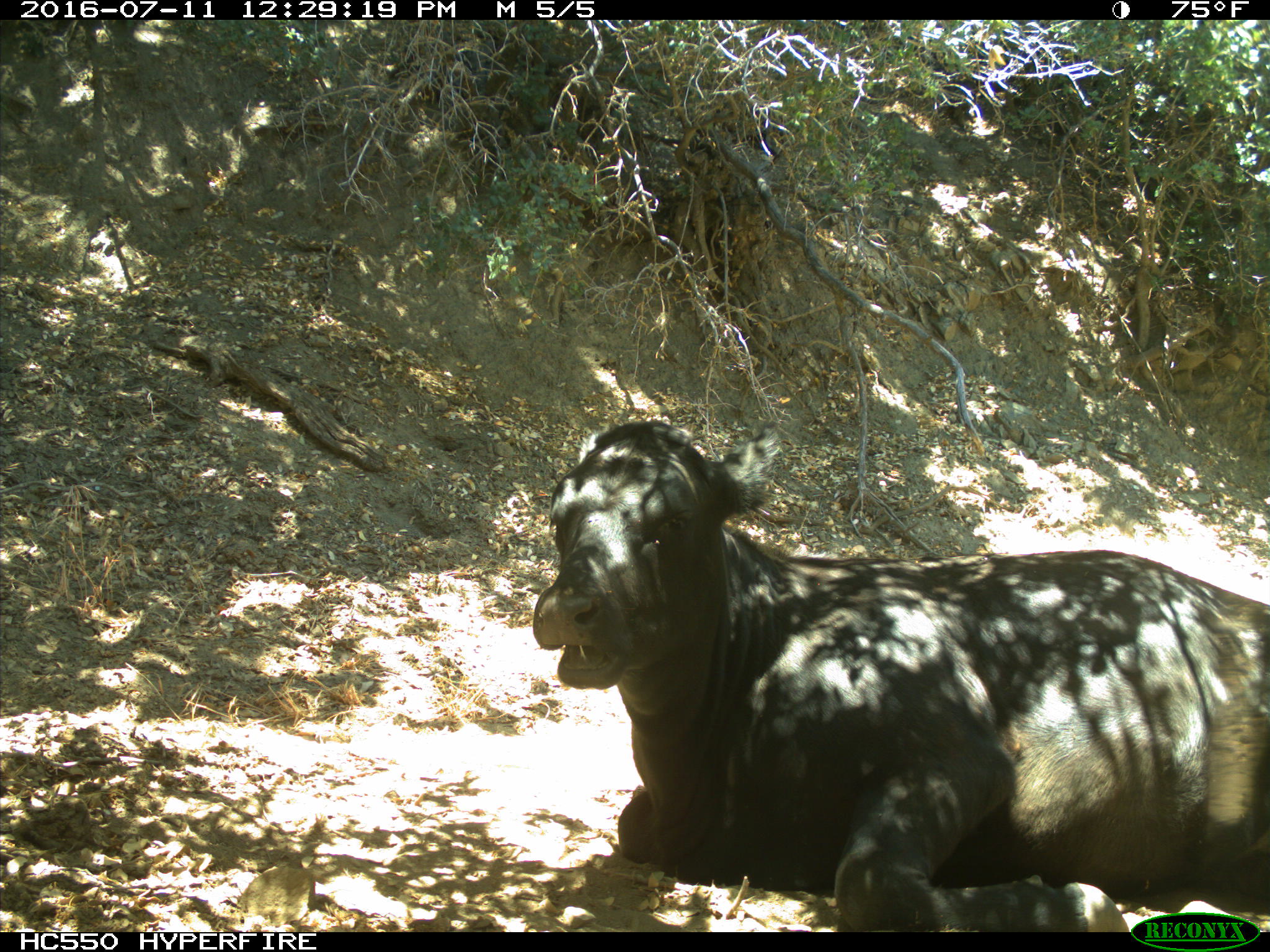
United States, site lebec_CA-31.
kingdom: Animalia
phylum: Chordata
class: Mammalia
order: Artiodactyla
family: Bovidae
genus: Bos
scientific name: Bos taurus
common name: domestic cow